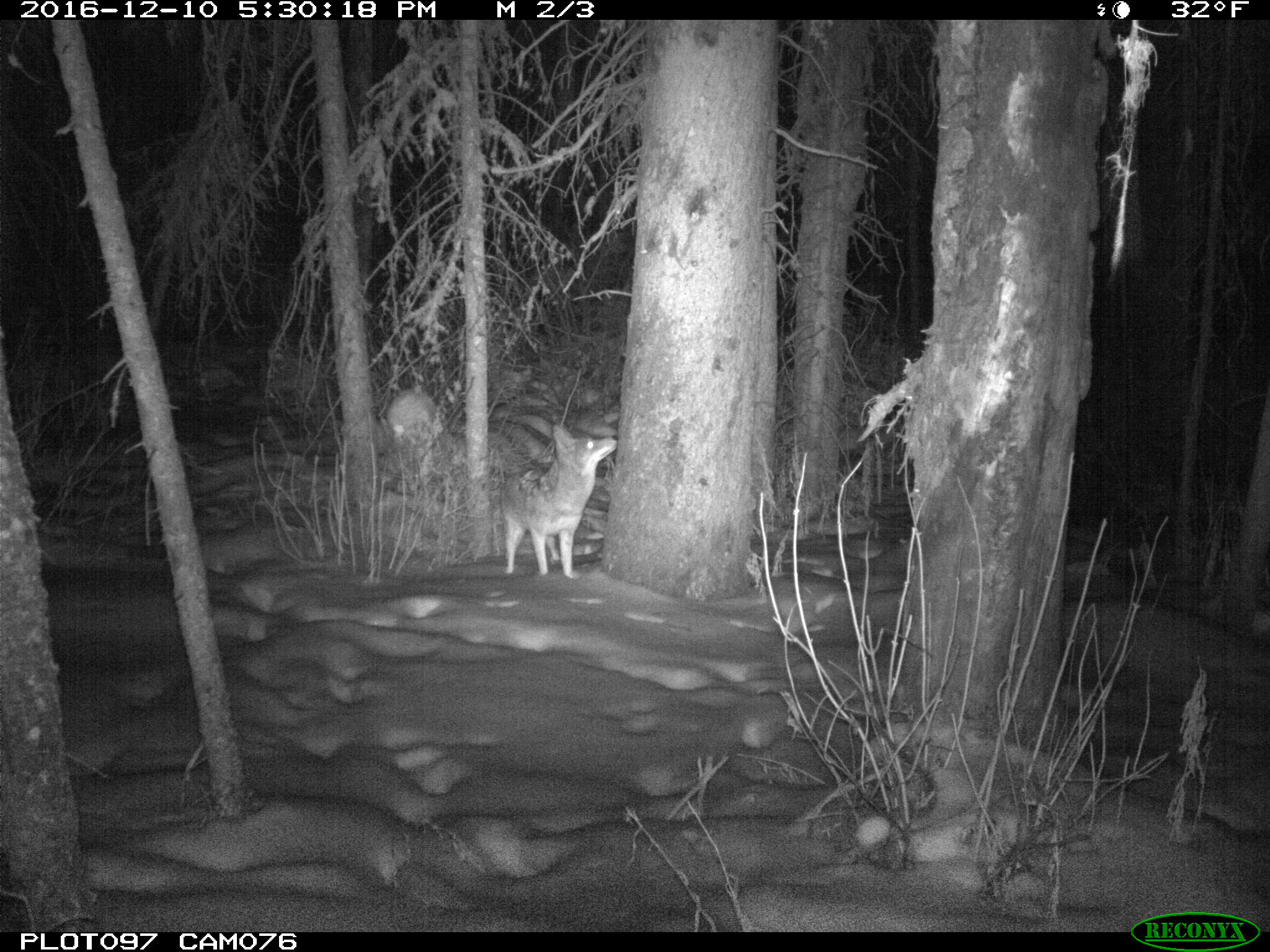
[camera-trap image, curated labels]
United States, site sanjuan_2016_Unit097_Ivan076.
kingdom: Animalia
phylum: Chordata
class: Mammalia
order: Carnivora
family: Canidae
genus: Canis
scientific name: Canis latrans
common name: coyote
Canis latrans (coyote).